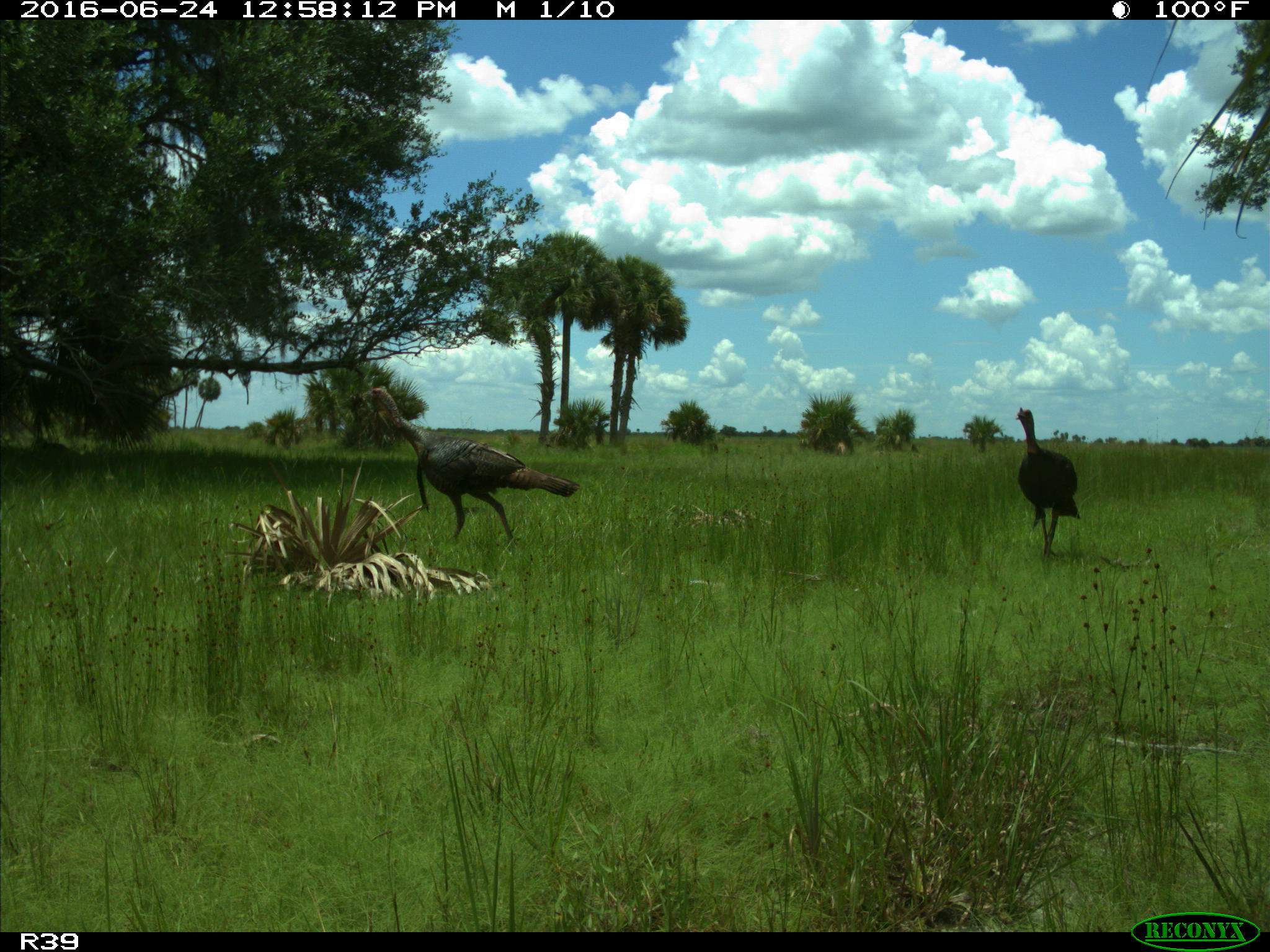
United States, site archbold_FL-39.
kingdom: Animalia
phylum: Chordata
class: Aves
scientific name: Aves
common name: birds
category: unidentified bird